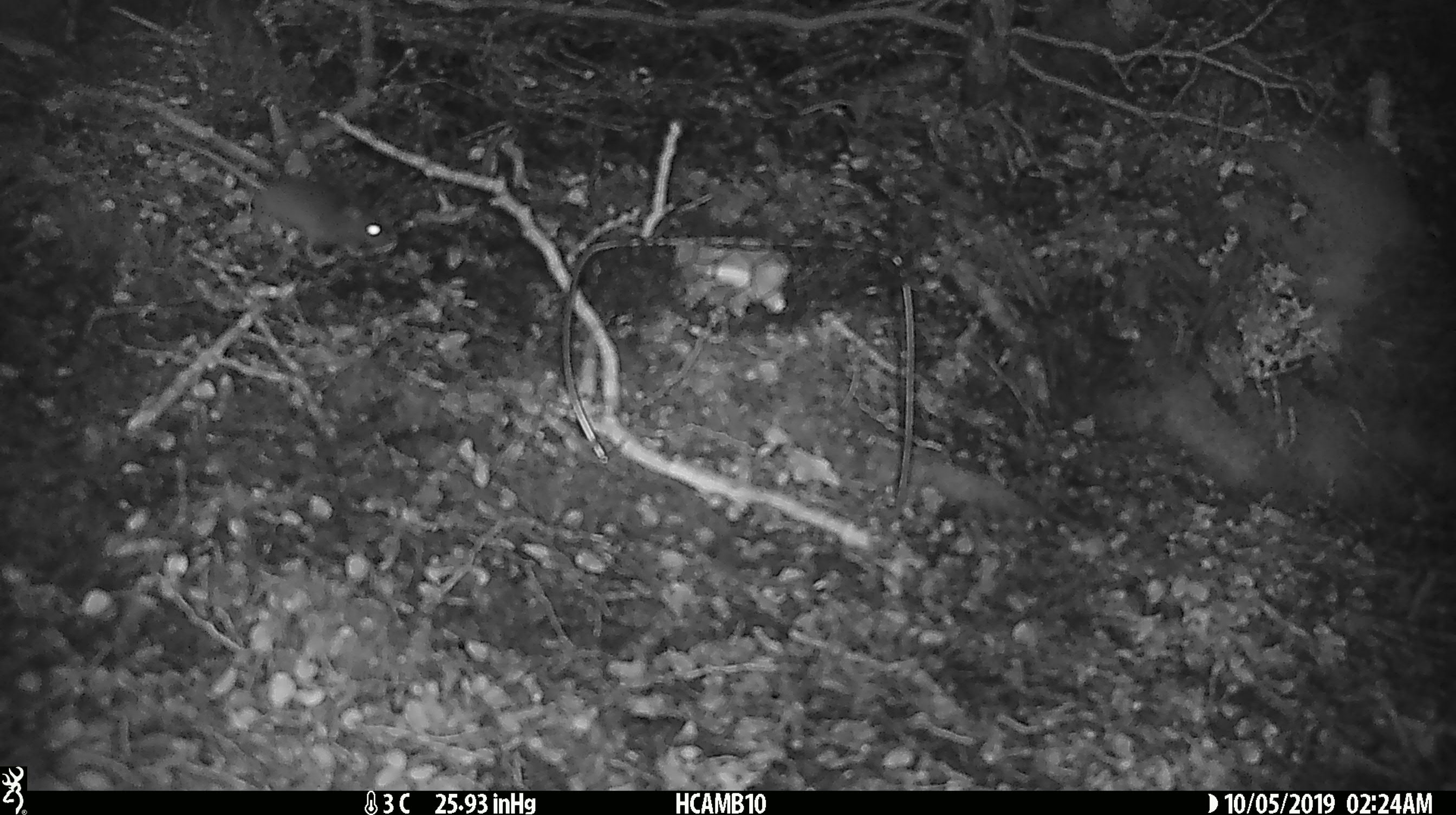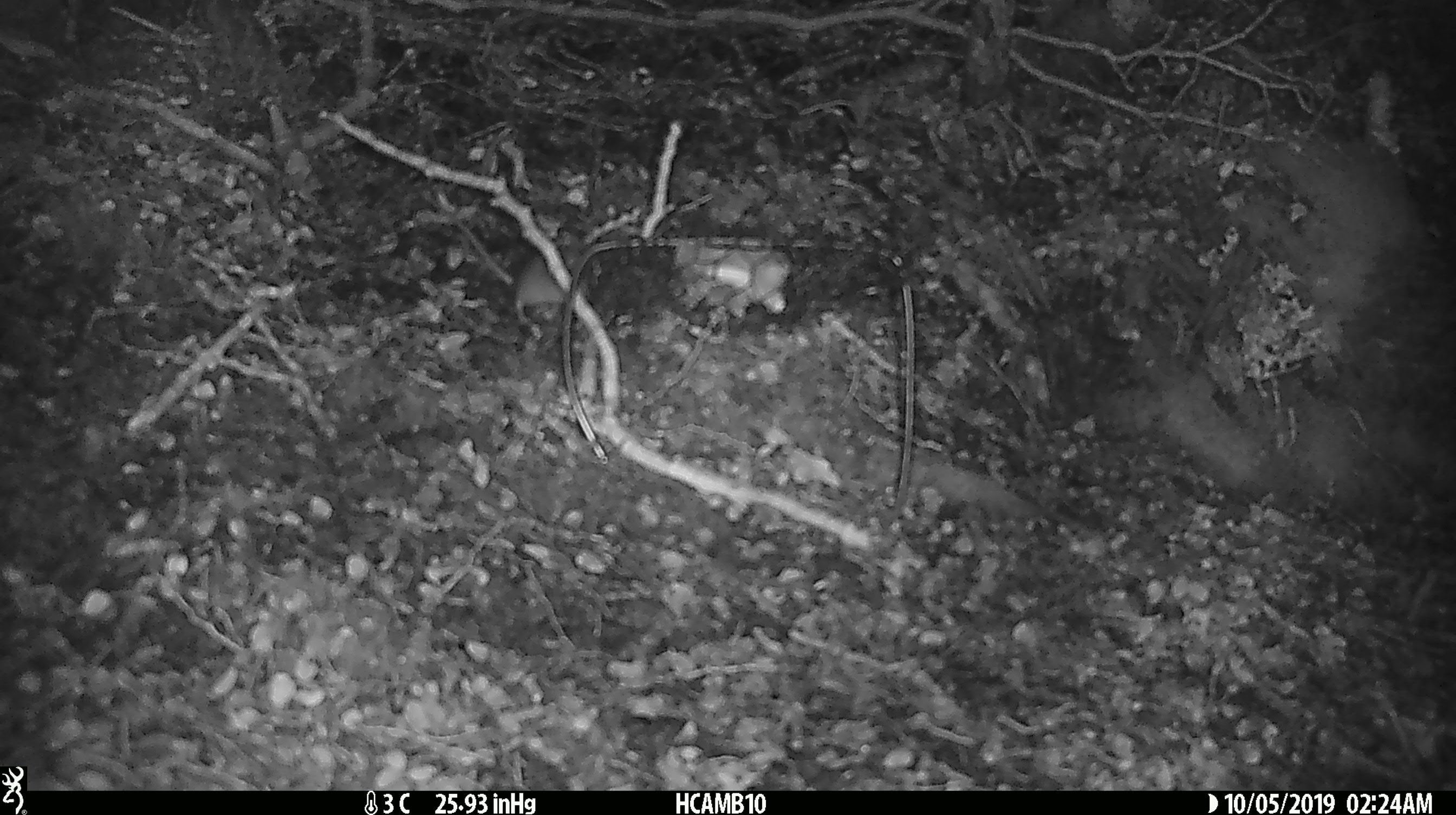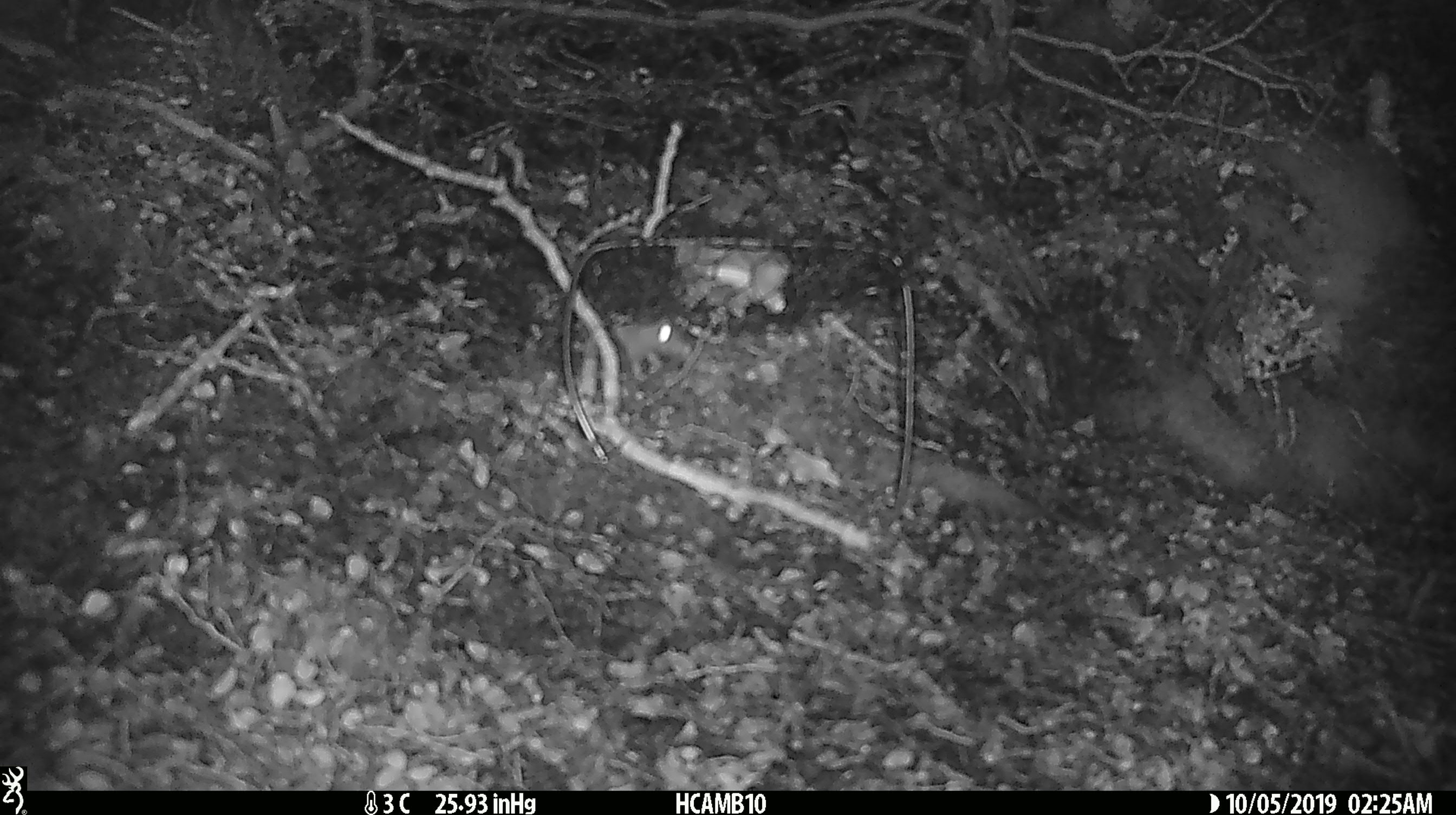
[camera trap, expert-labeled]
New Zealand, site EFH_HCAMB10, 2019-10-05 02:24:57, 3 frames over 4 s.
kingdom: Animalia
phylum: Chordata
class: Mammalia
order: Rodentia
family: Muridae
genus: Mus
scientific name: Mus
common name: mouse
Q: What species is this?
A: Mouse (Mus).